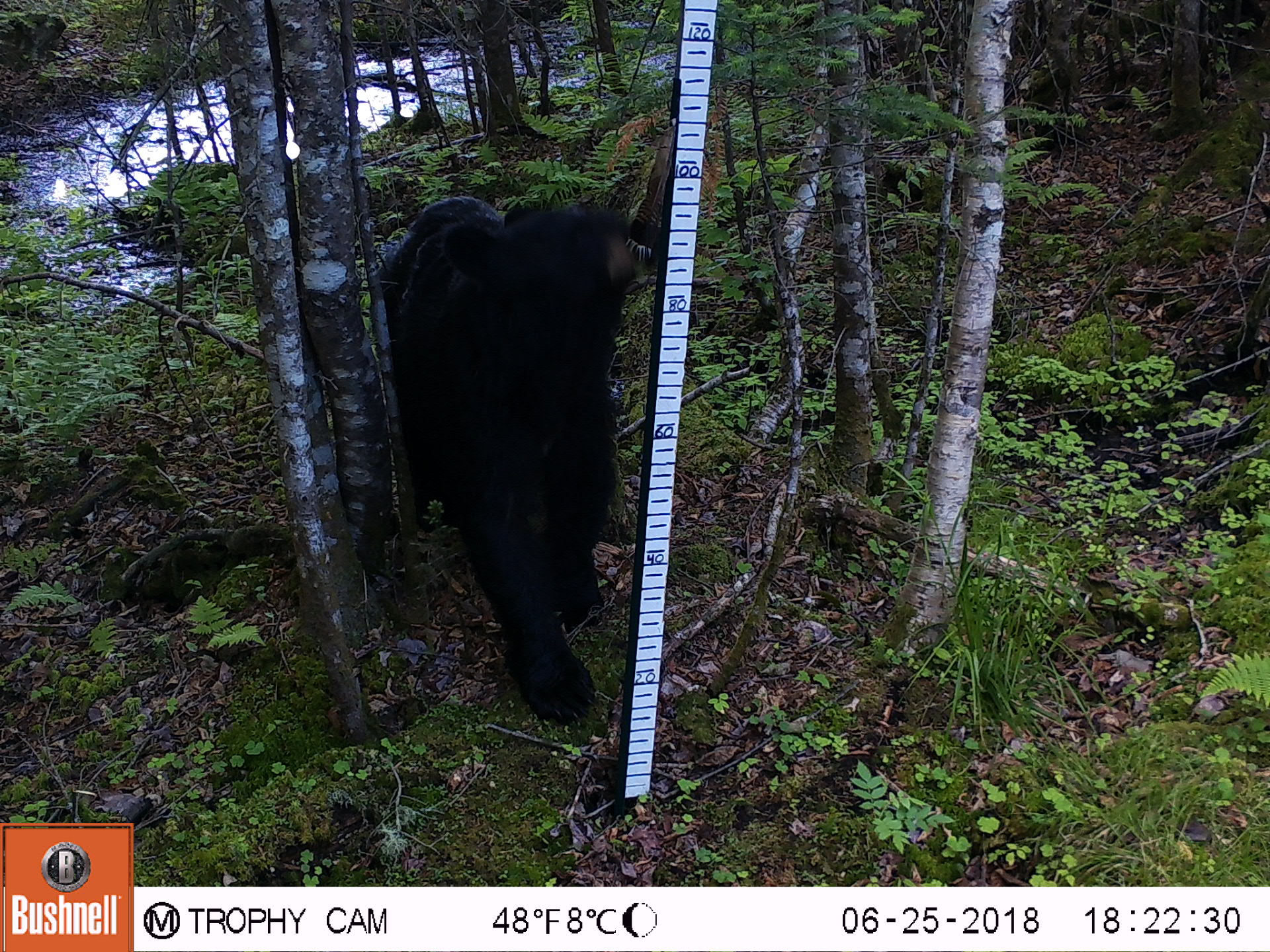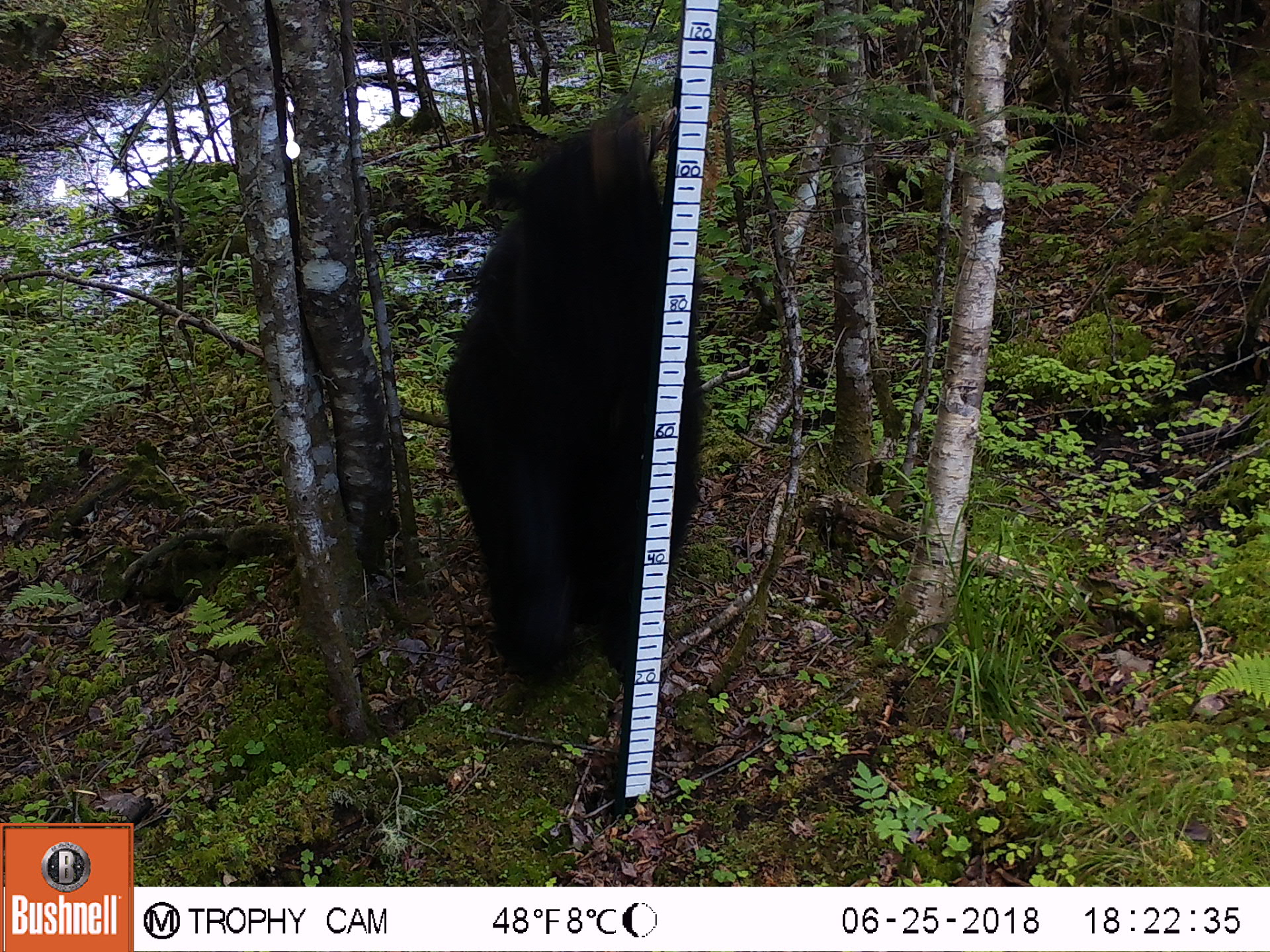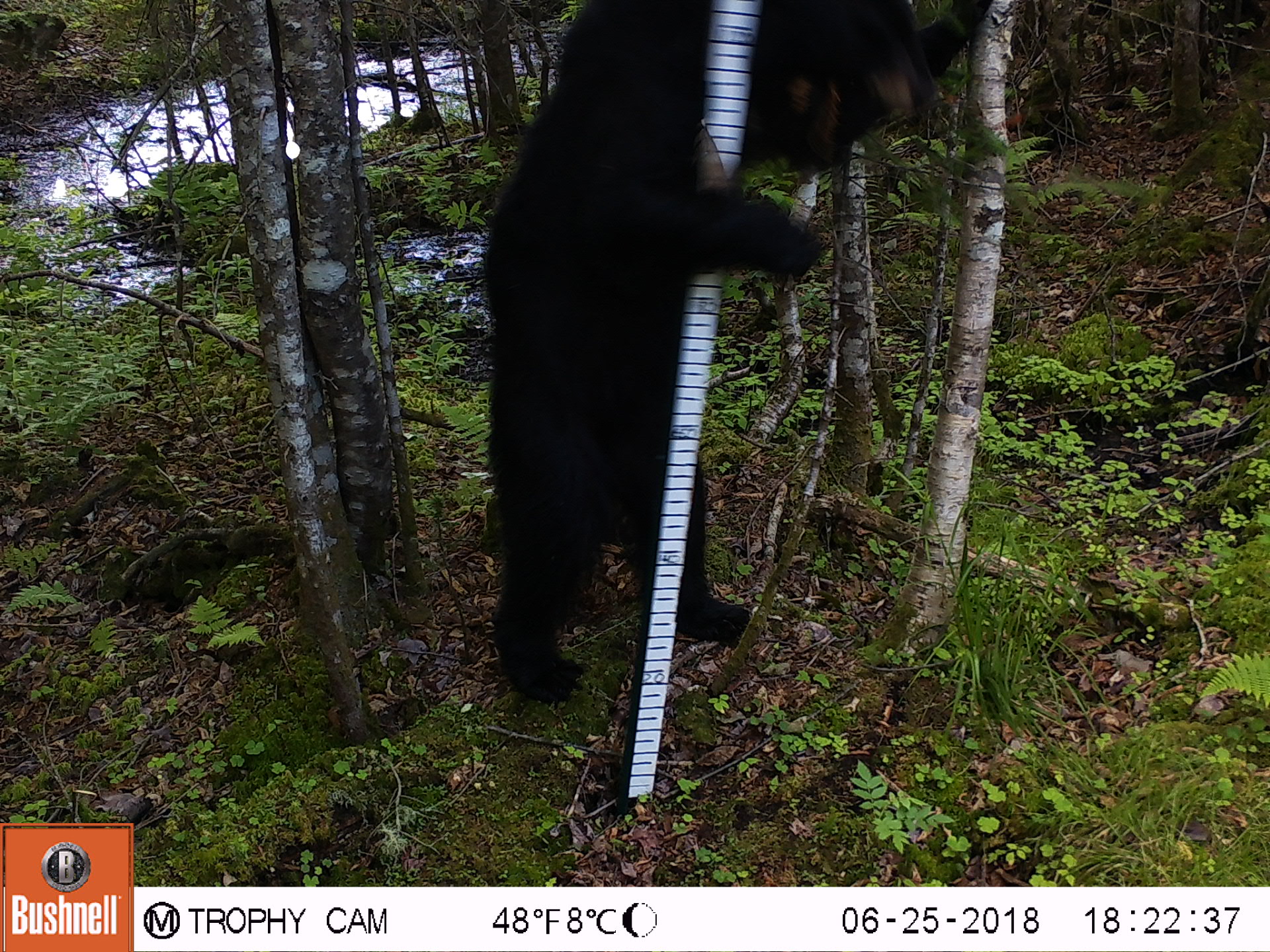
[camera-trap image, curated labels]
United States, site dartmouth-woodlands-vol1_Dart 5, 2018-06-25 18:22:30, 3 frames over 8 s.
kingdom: Animalia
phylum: Chordata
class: Mammalia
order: Carnivora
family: Ursidae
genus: Ursus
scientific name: Ursus americanus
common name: black bear